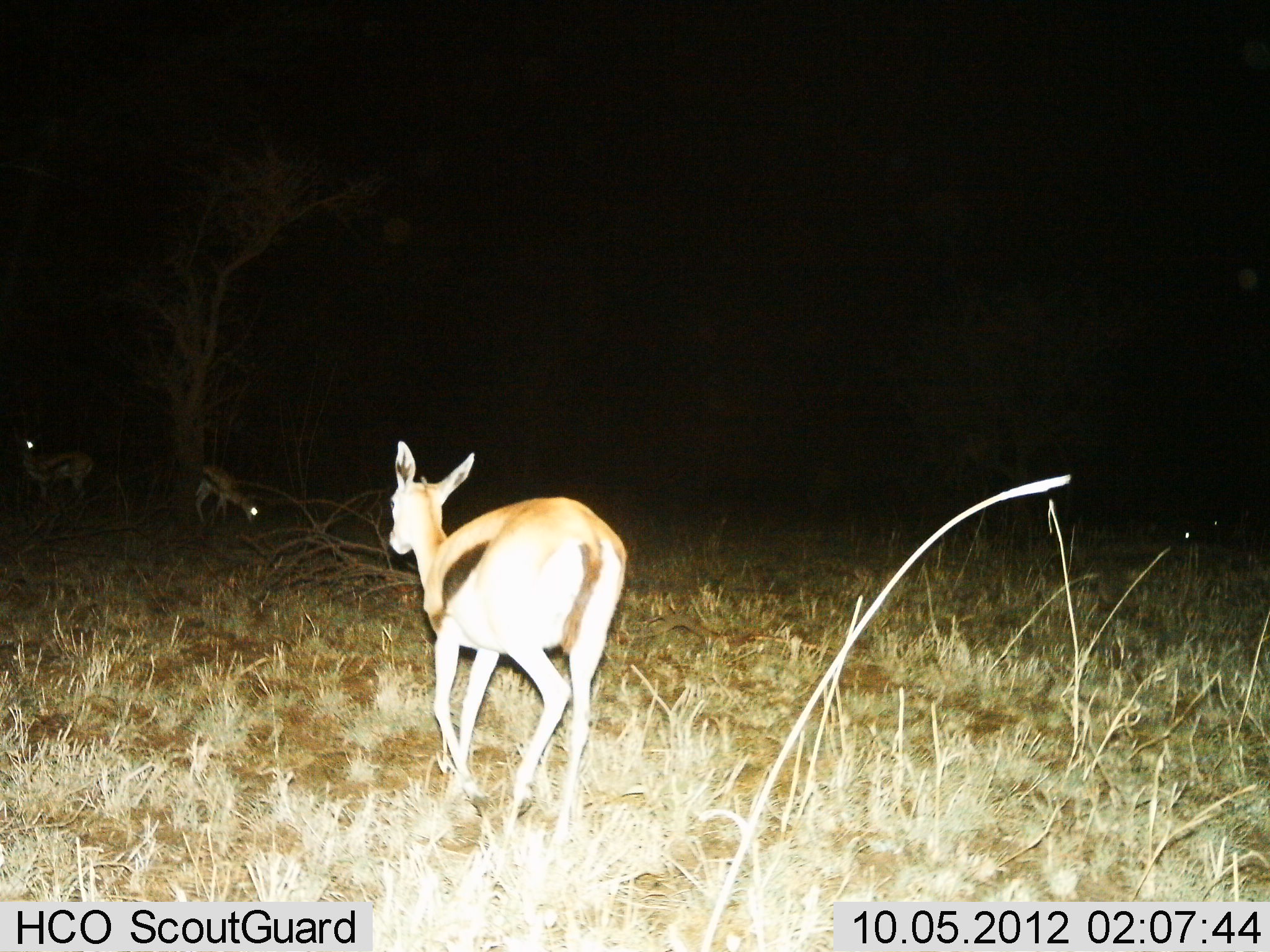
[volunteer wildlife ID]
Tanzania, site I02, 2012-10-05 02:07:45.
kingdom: Animalia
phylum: Chordata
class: Mammalia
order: Artiodactyla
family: Bovidae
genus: Eudorcas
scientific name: Eudorcas thomsonii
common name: thomson's gazelle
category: gazellethomsons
Gazellethomsons (thomson's gazelle) (Eudorcas thomsonii), count 3. Behavior (volunteer vote fractions): standing 50%, resting 0%, moving 70%, interacting 0%. Young present (vote fraction): 0%. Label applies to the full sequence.